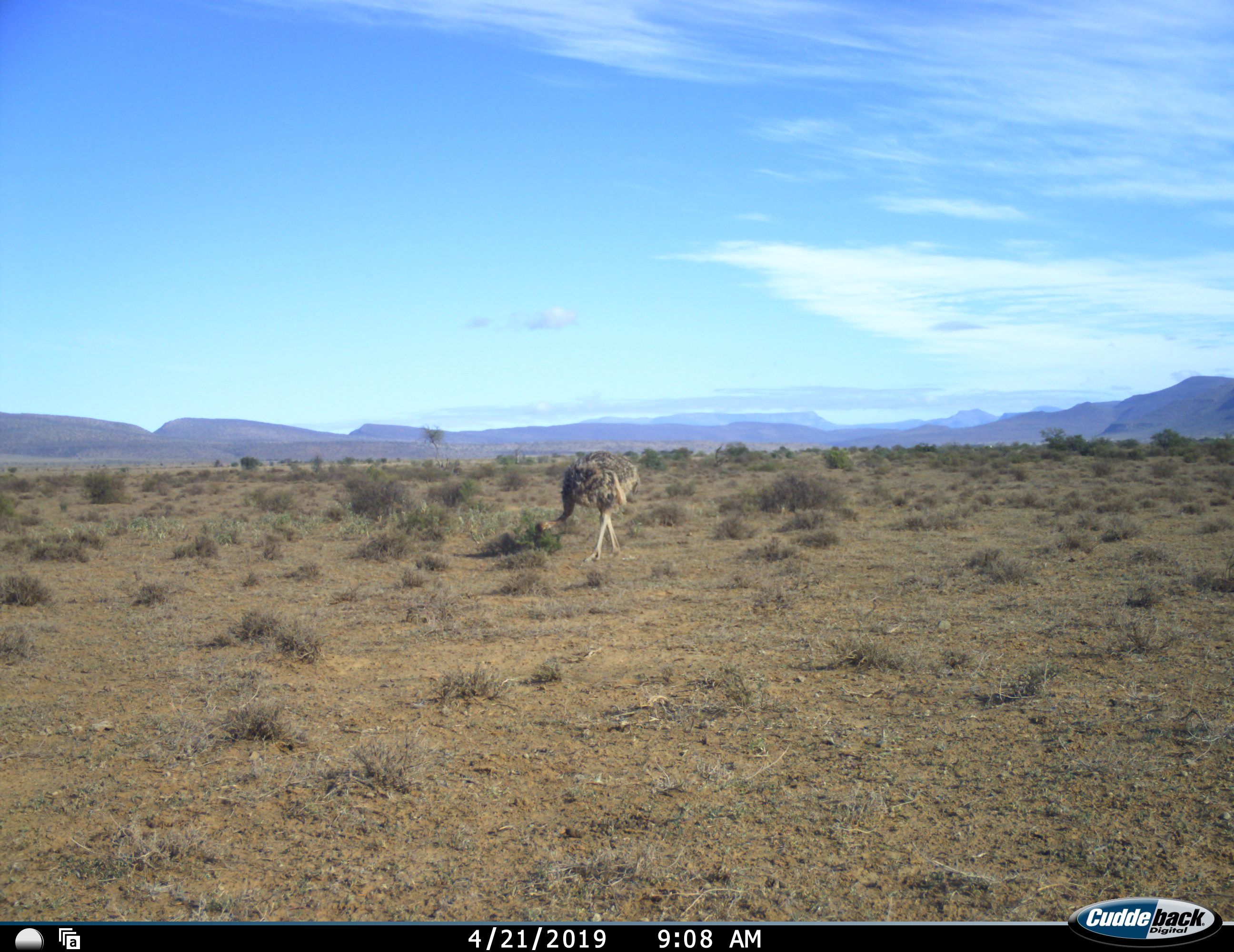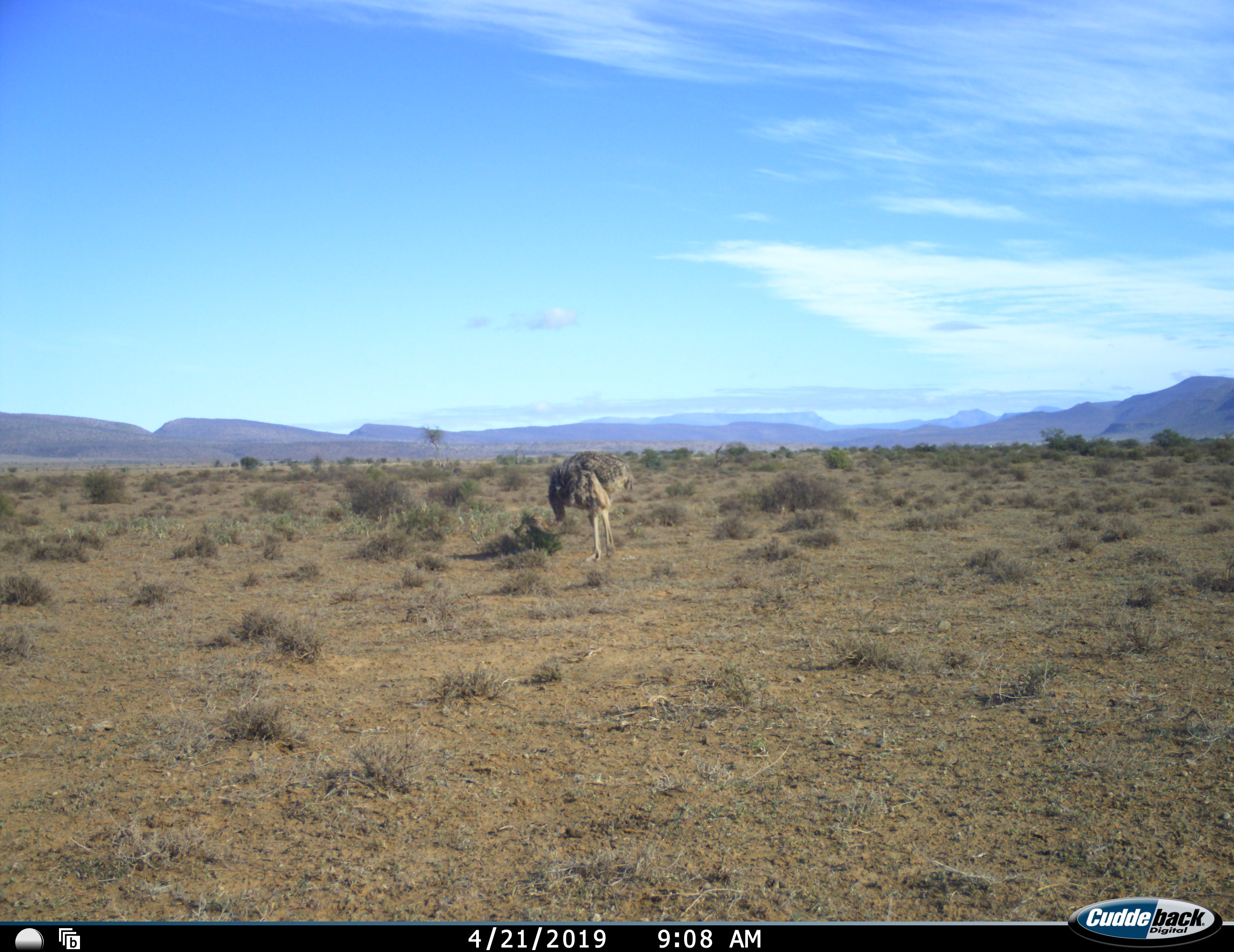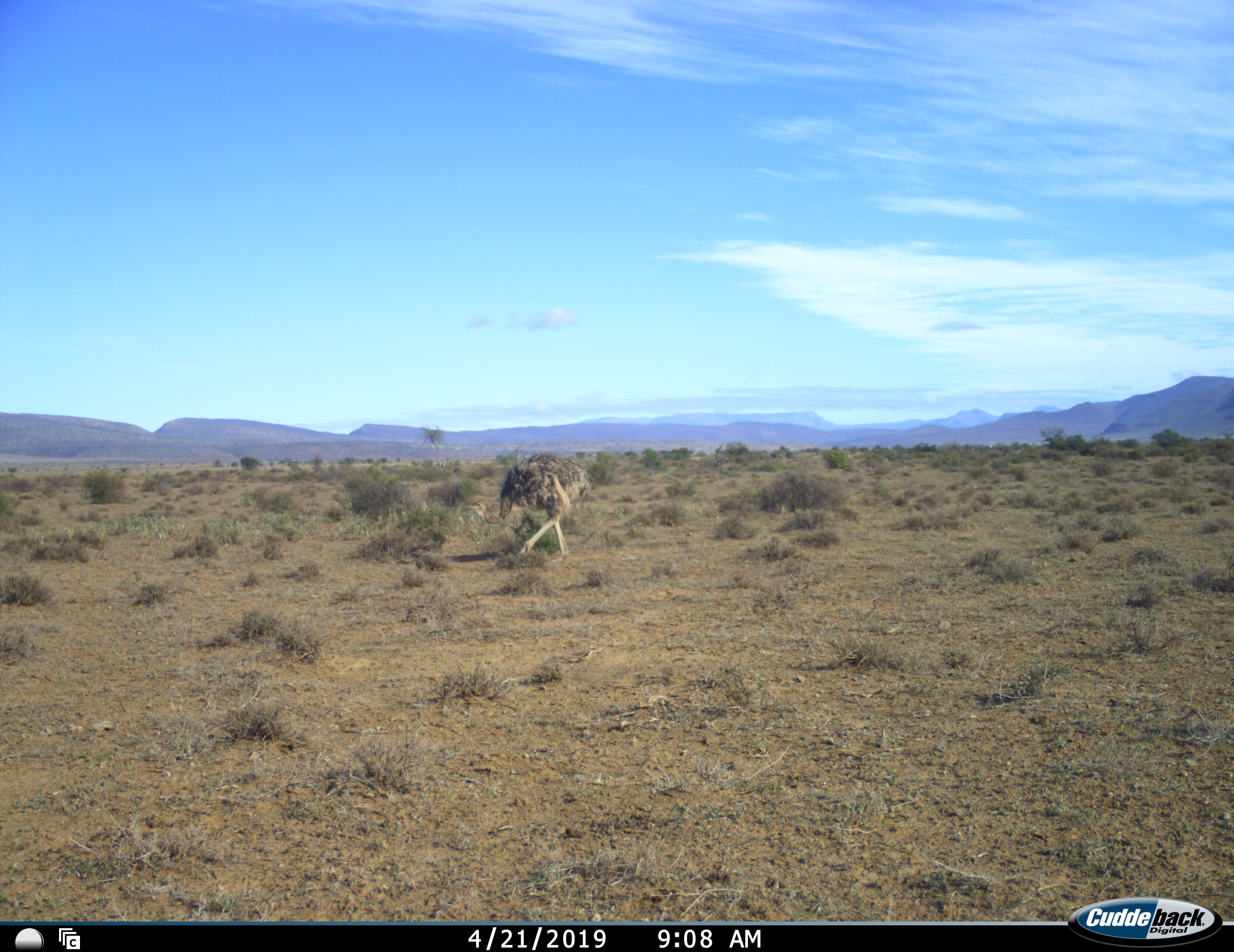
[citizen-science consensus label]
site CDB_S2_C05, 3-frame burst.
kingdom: Animalia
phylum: Chordata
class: Aves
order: Struthioniformes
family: Struthionidae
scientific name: Struthionidae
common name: ostrich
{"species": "ostrich (Struthionidae)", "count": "1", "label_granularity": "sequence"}